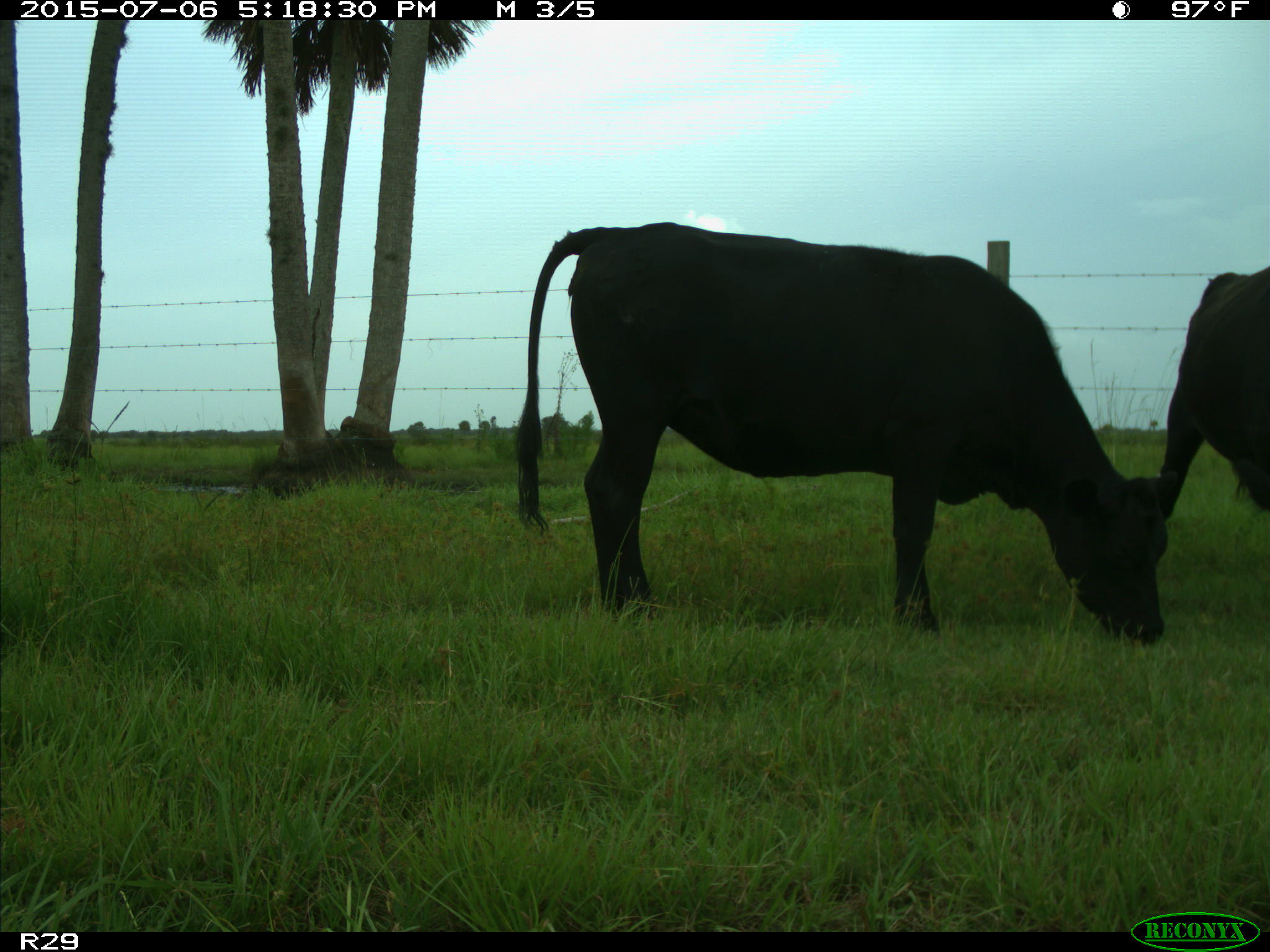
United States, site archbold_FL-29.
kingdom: Animalia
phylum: Chordata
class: Mammalia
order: Artiodactyla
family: Bovidae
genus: Bos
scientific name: Bos taurus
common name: domestic cow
Bos taurus (domestic cow).